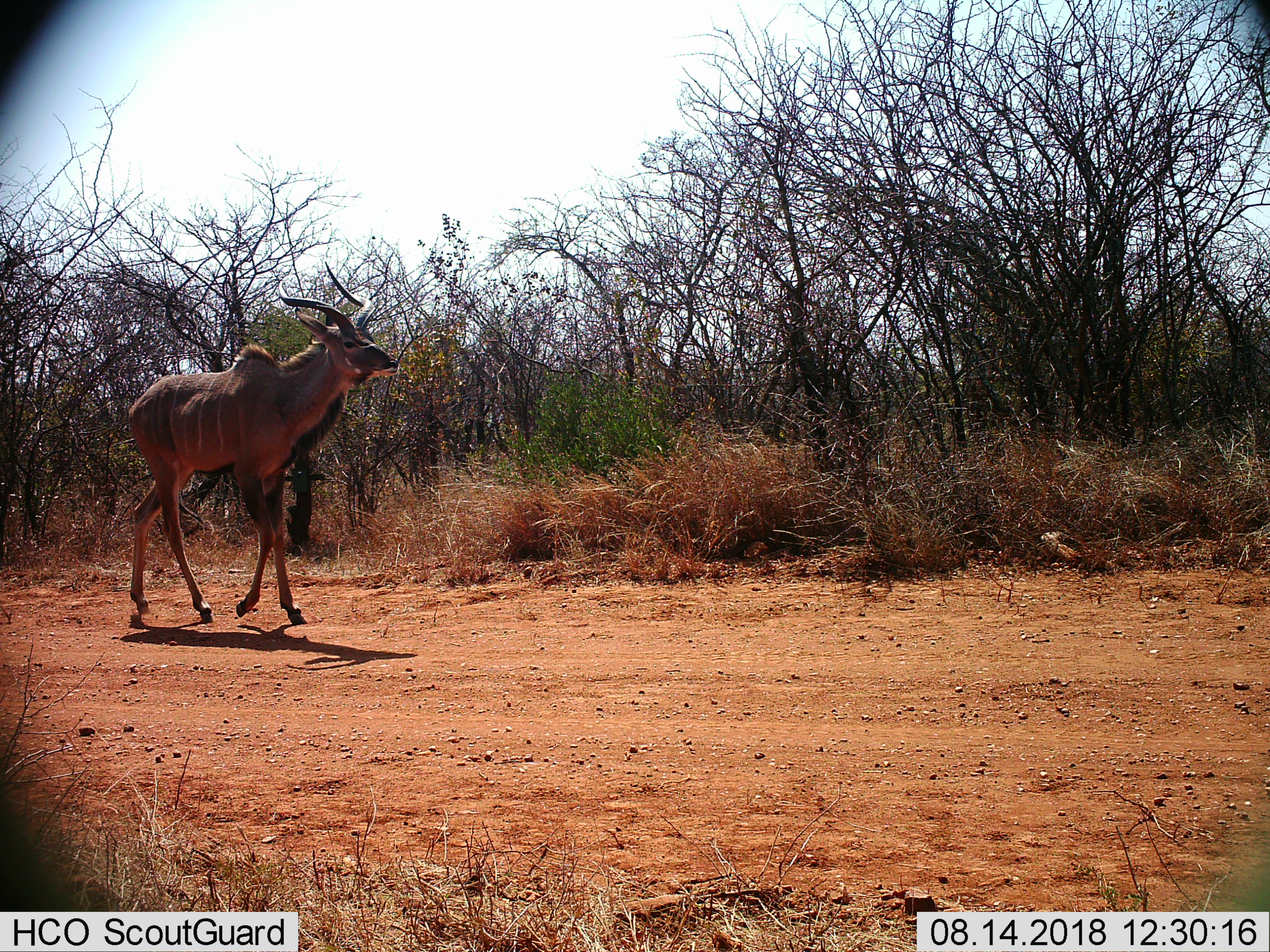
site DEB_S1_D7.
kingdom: Animalia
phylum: Chordata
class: Mammalia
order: Artiodactyla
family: Bovidae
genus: Tragelaphus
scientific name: Tragelaphus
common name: kudu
Kudu (Tragelaphus), count 1. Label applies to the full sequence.